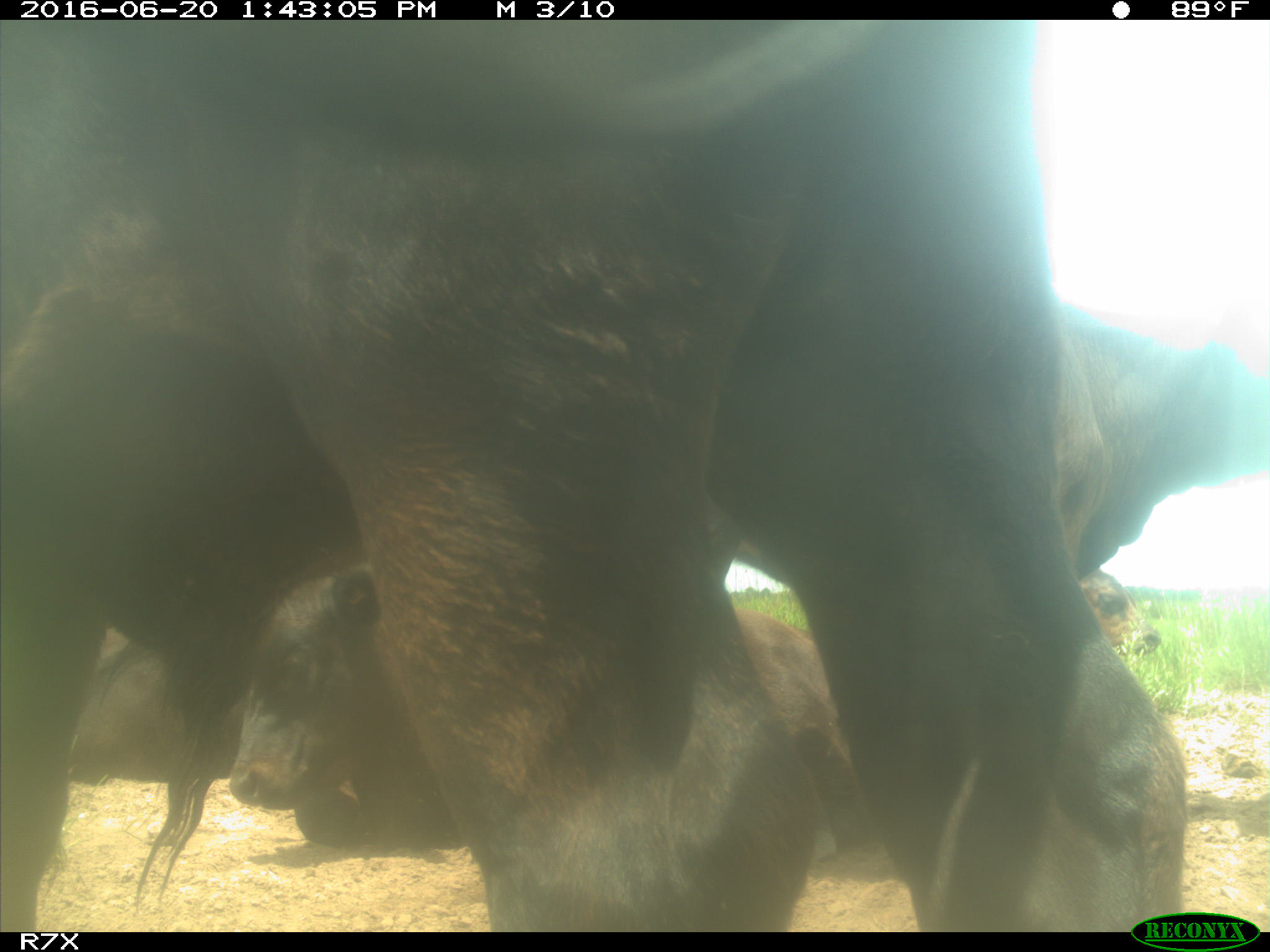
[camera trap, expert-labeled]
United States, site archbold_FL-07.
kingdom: Animalia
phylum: Chordata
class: Mammalia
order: Artiodactyla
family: Bovidae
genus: Bos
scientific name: Bos taurus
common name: domestic cow